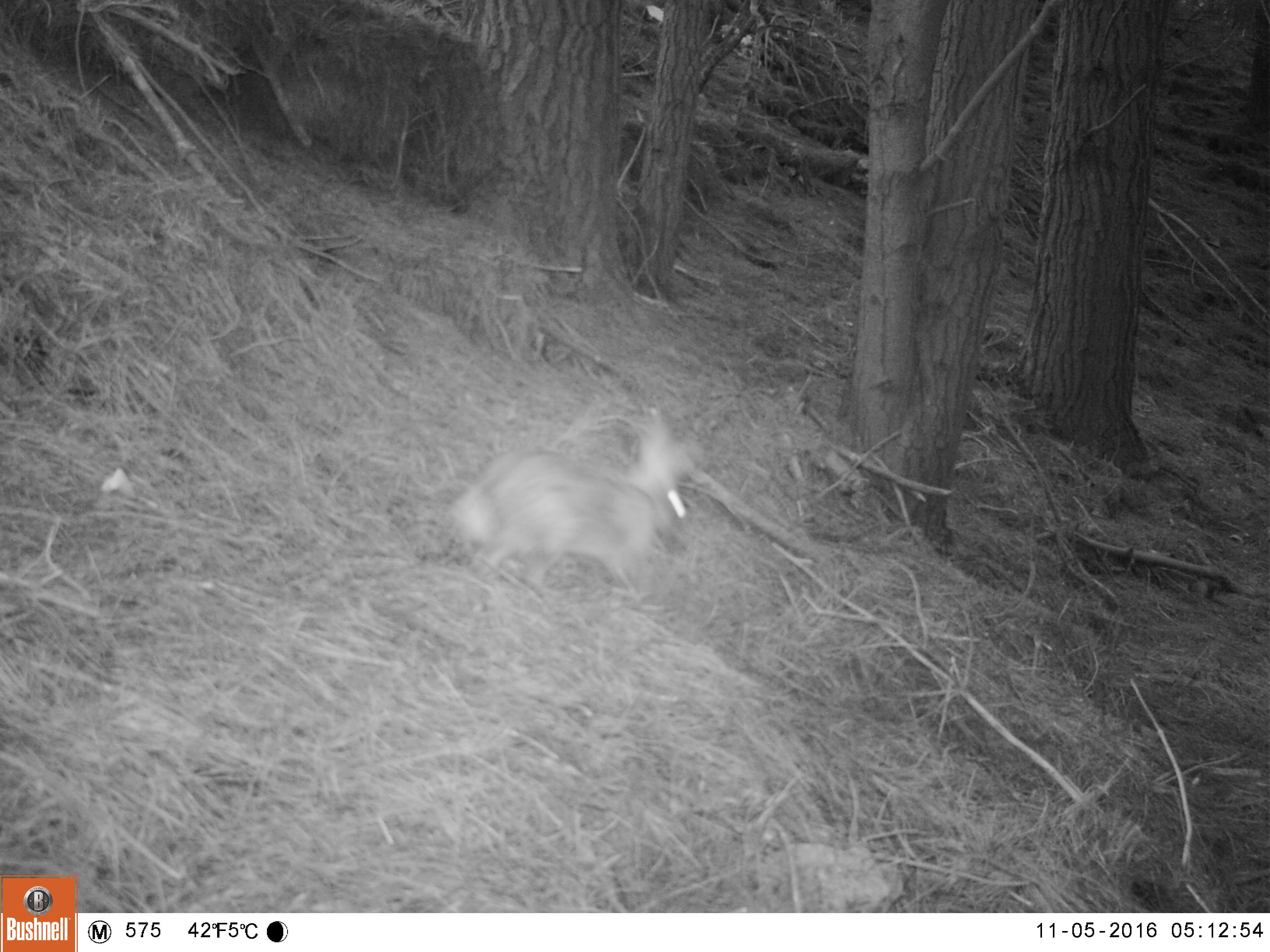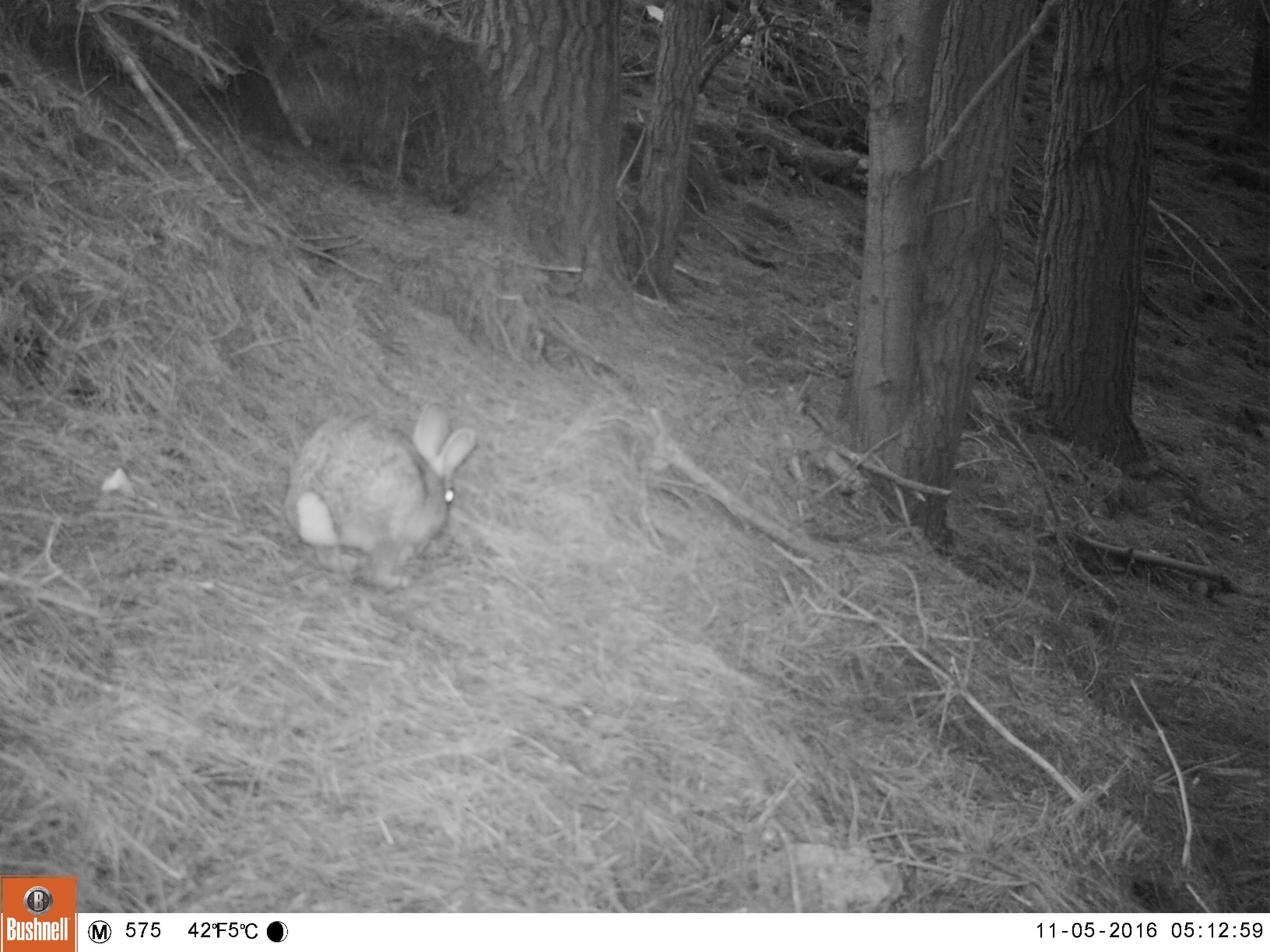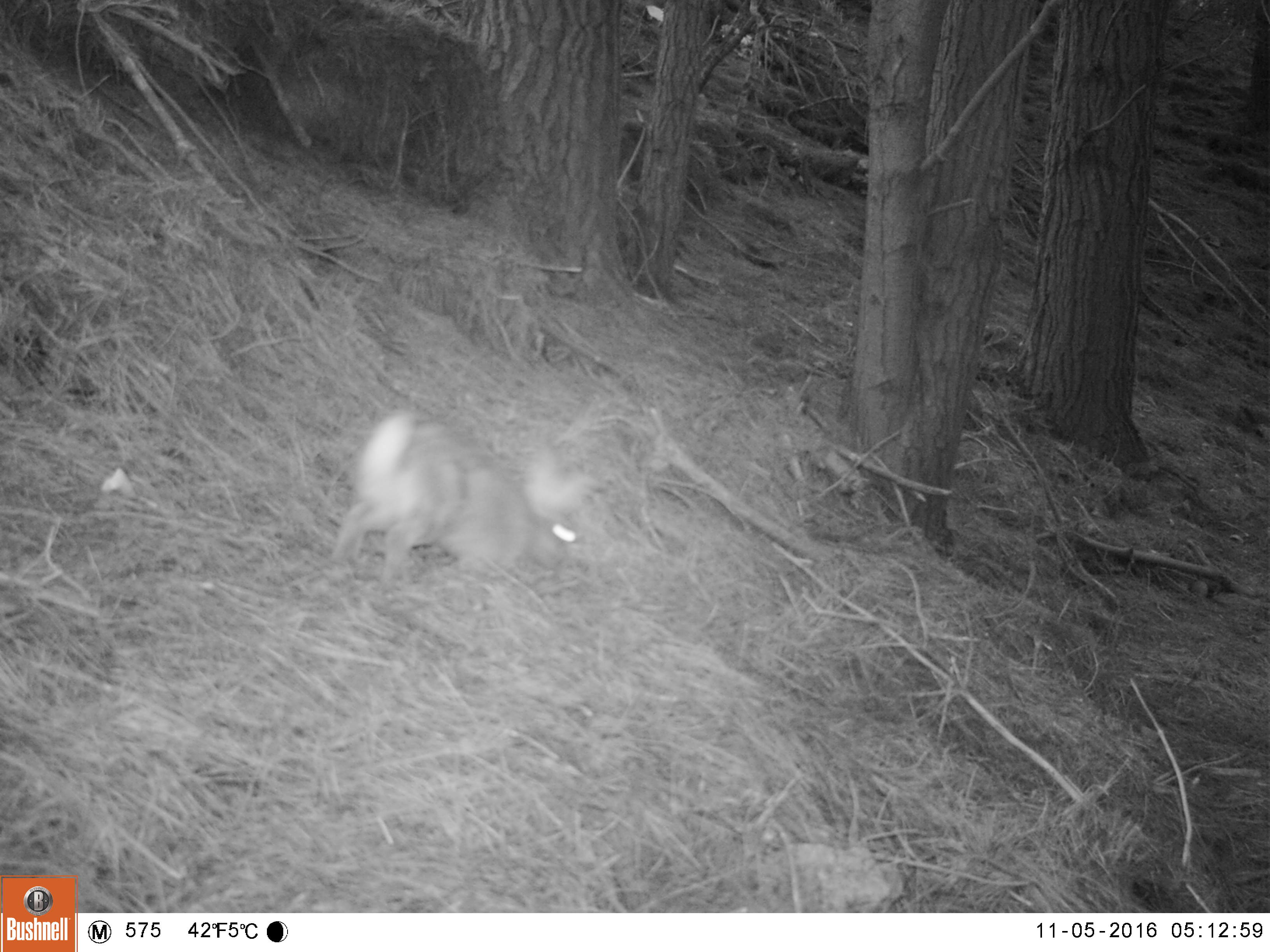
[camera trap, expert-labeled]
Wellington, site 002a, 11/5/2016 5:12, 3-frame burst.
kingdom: Animalia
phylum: Chordata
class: Mammalia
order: Lagomorpha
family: Leporidae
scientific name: Leporidae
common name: rabbit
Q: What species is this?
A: Rabbit (Leporidae).